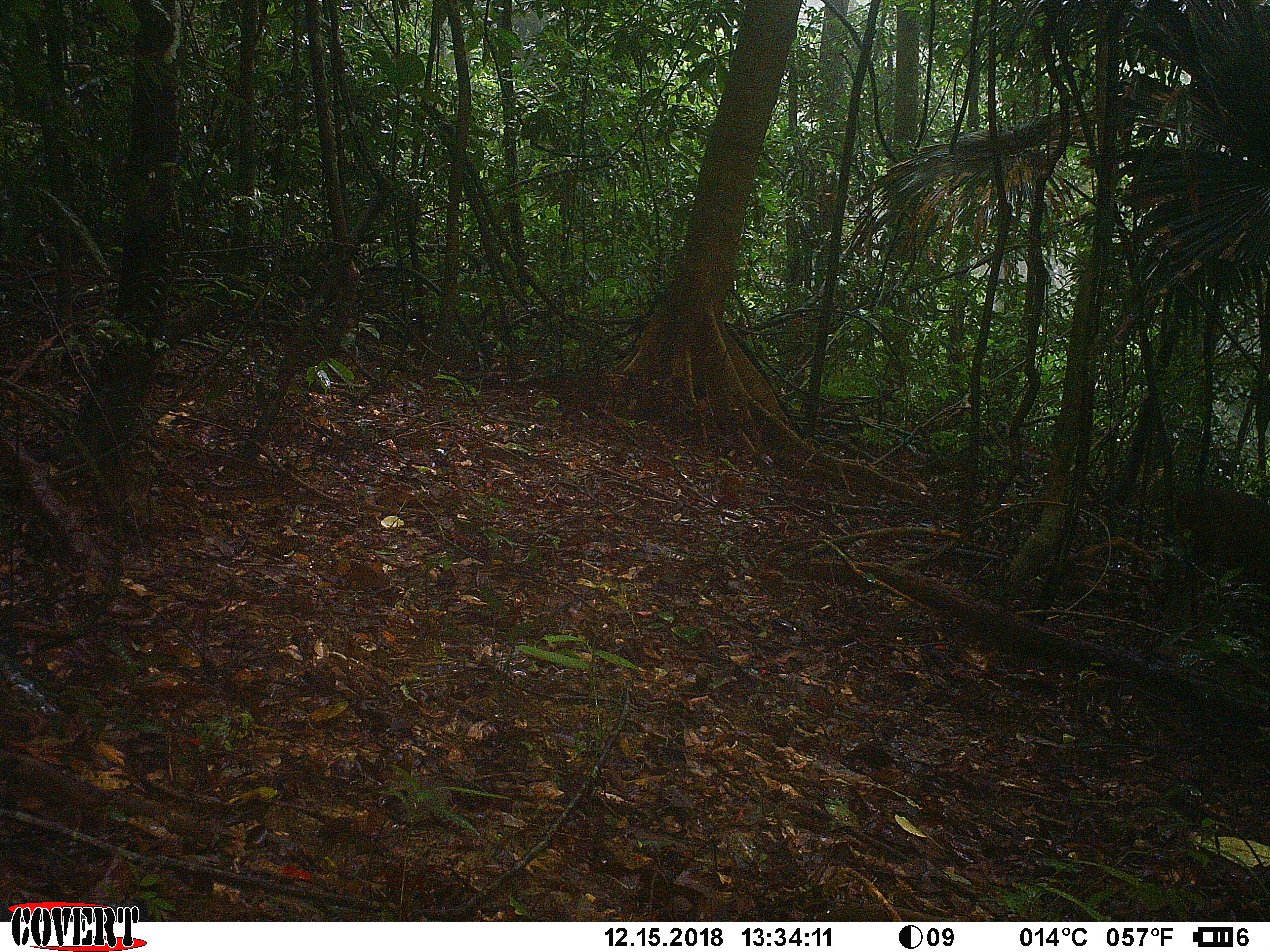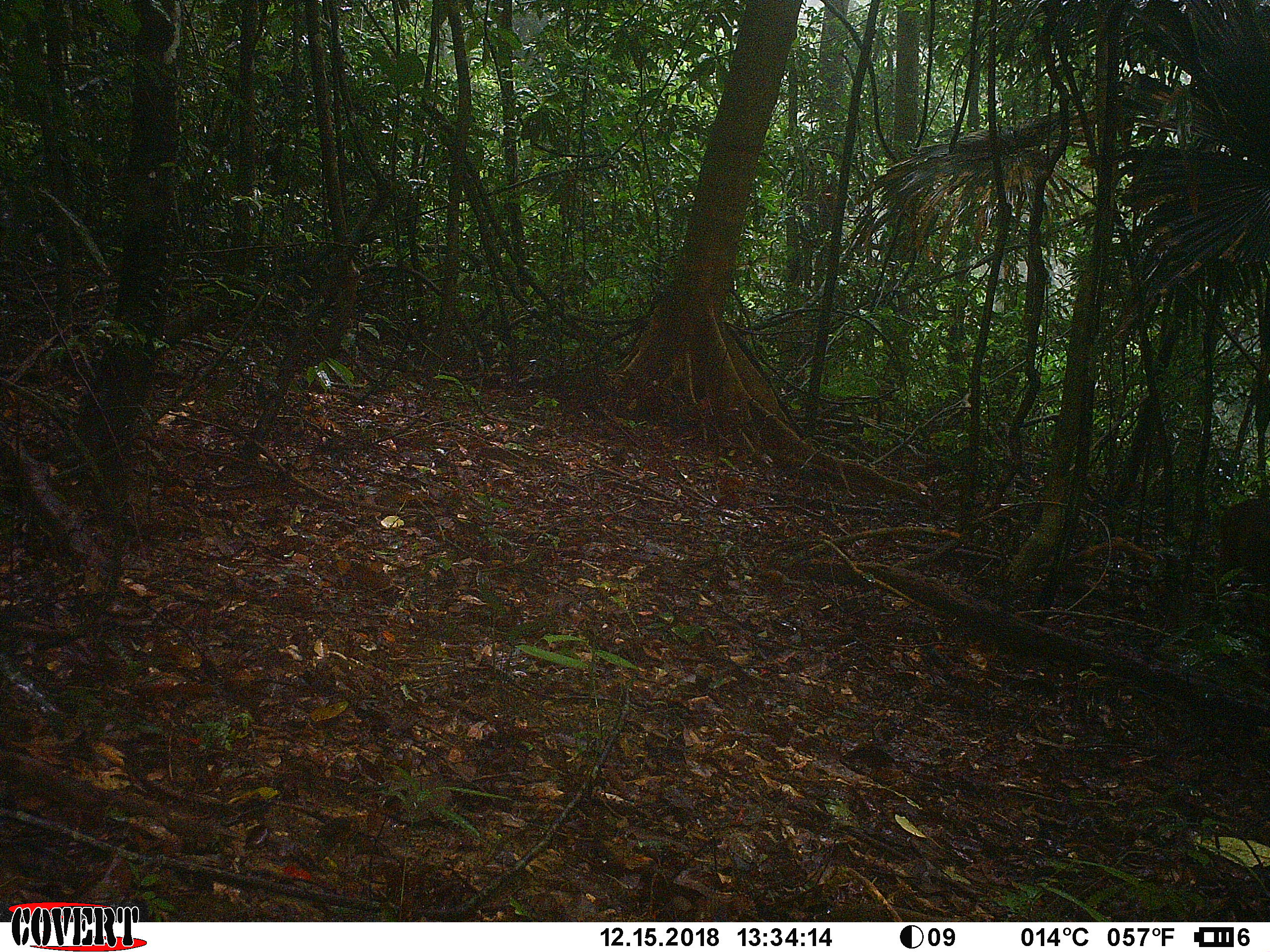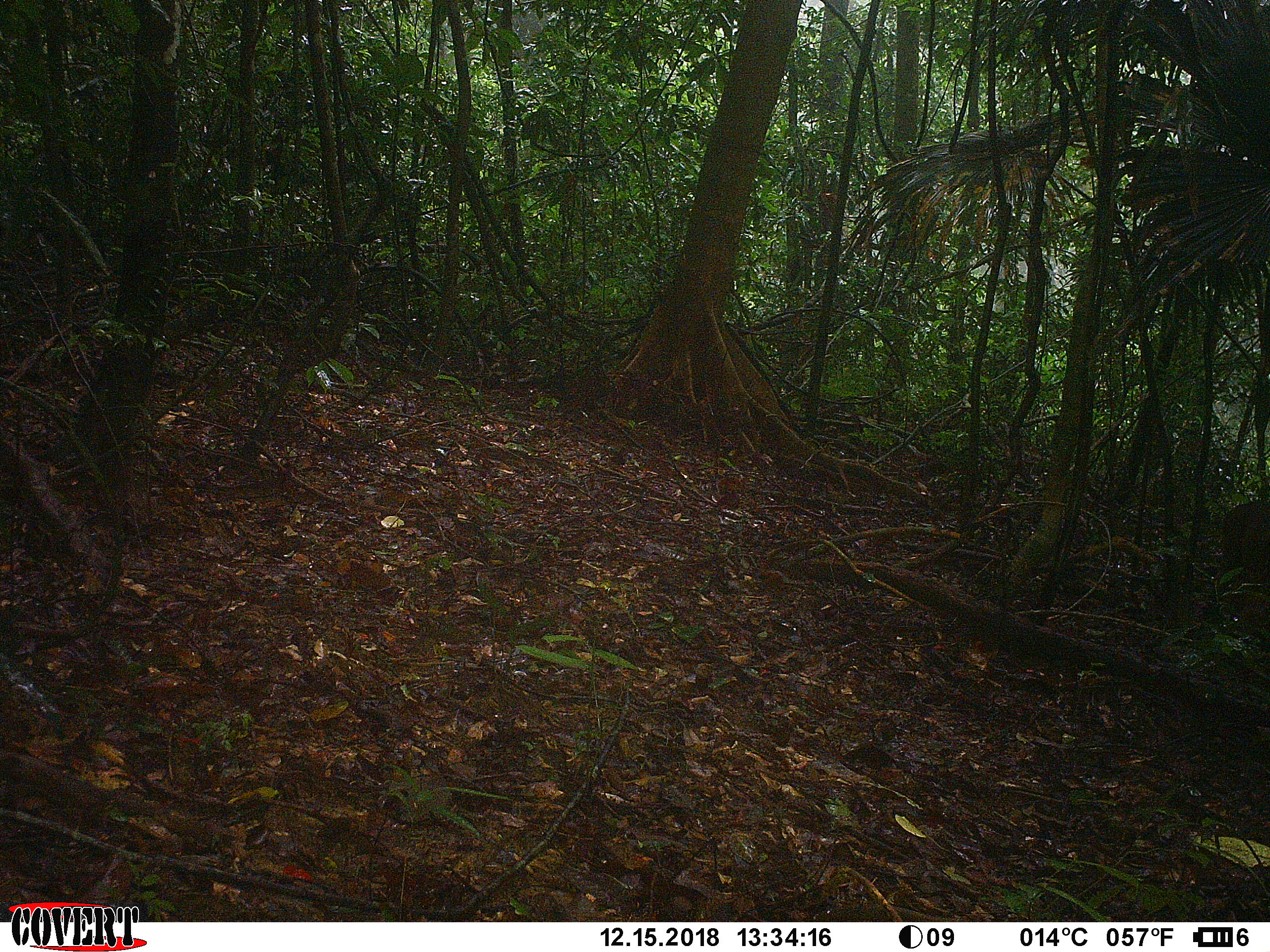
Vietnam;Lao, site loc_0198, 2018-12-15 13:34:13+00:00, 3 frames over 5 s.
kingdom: Animalia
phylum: Chordata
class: Mammalia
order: Artiodactyla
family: Cervidae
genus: Muntiacus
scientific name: Muntiacus vuquangensis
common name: large-antlered muntjac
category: large antlered muntjac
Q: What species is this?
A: Large antlered muntjac (large-antlered muntjac) (Muntiacus vuquangensis).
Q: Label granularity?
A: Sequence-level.